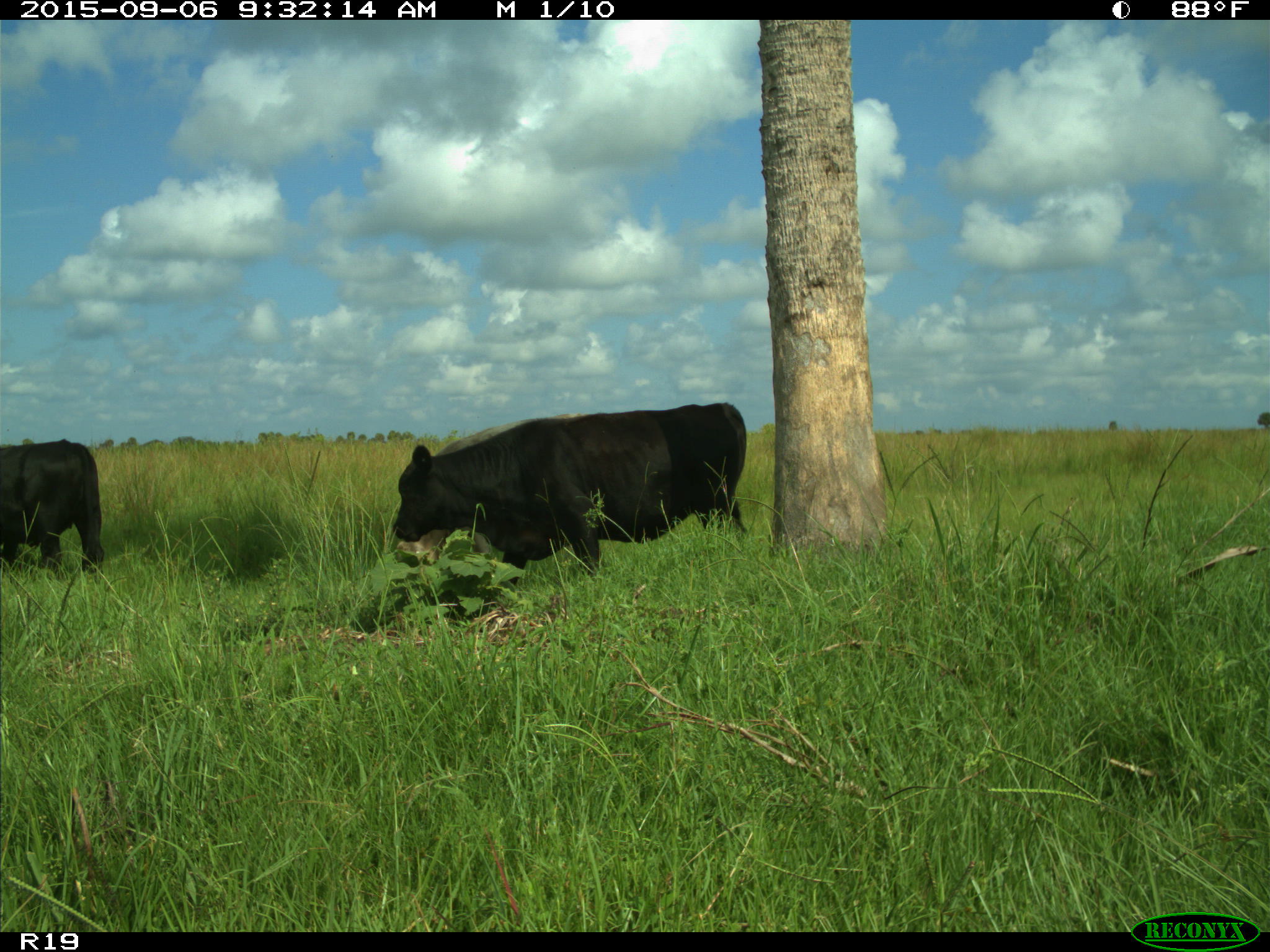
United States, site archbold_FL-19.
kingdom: Animalia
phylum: Chordata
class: Mammalia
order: Artiodactyla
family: Bovidae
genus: Bos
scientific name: Bos taurus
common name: domestic cow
Bos taurus (domestic cow).